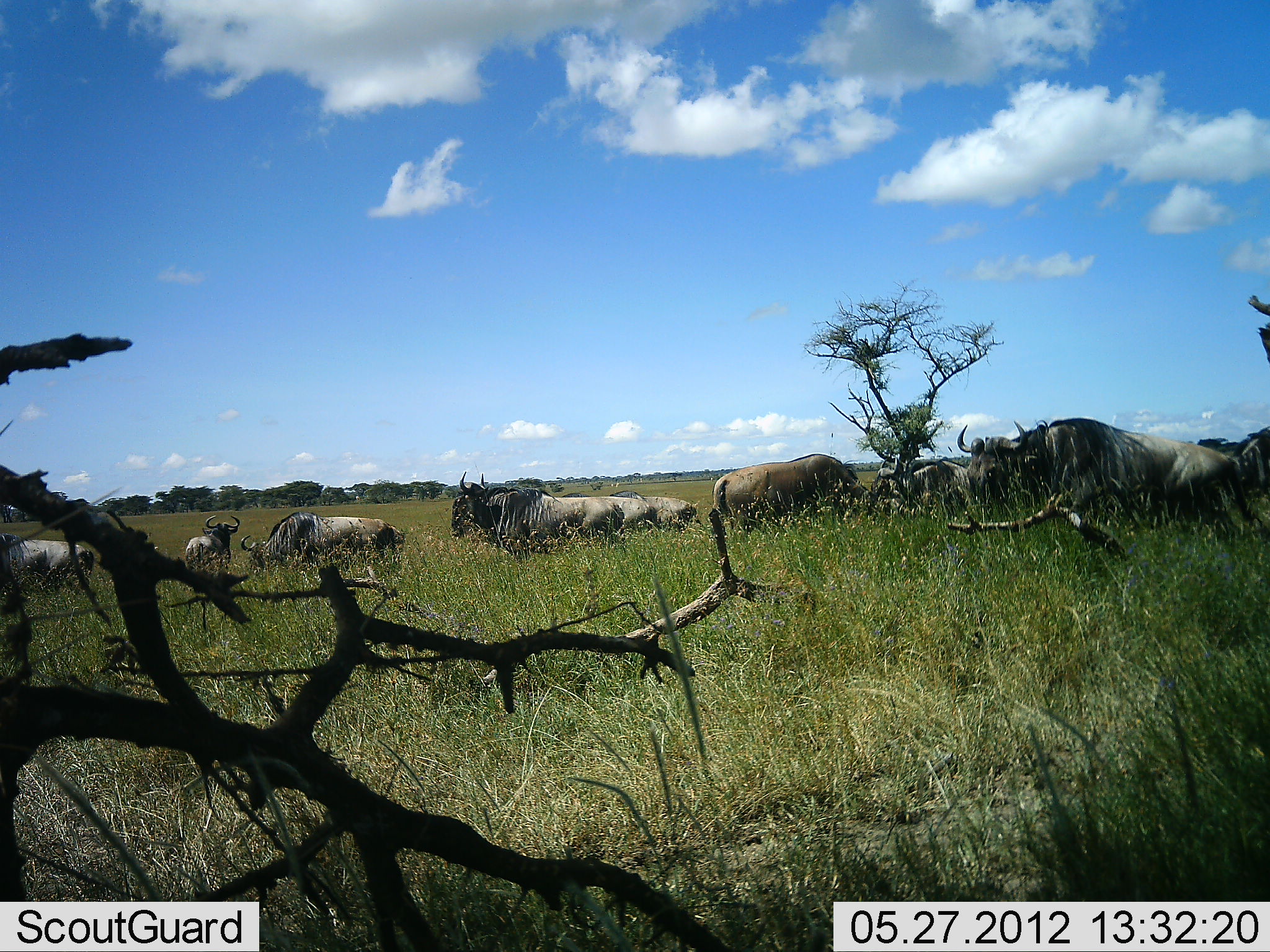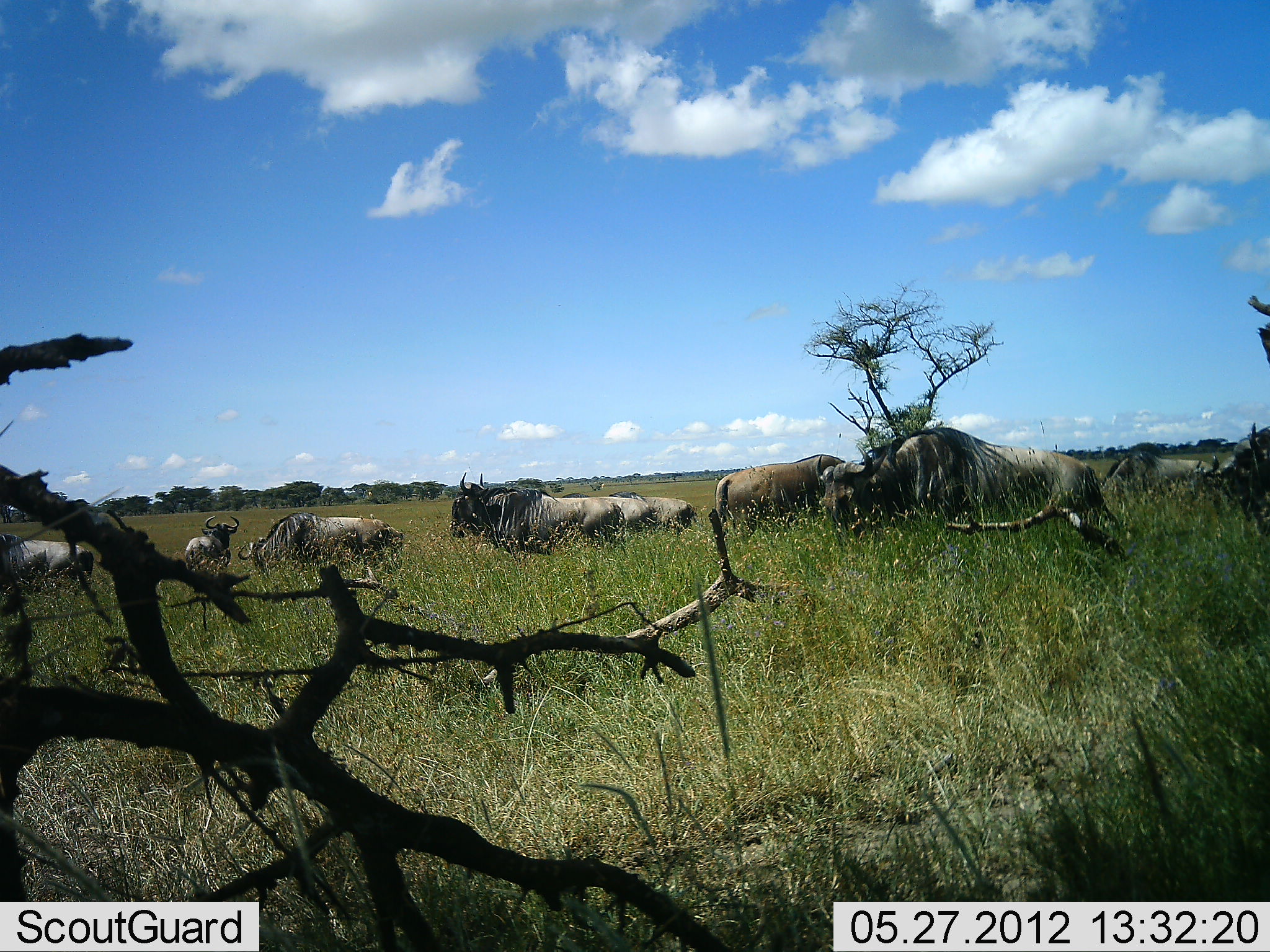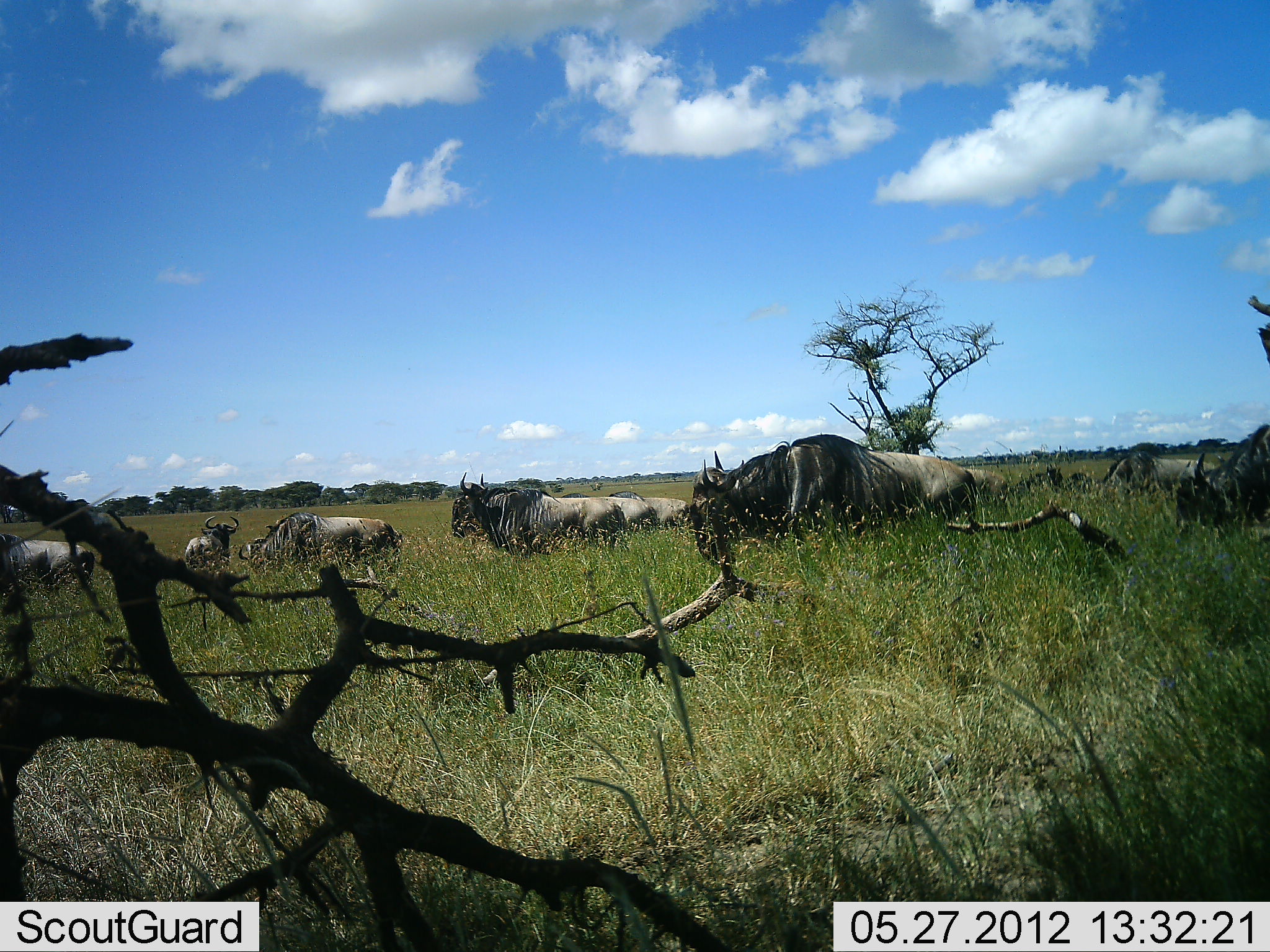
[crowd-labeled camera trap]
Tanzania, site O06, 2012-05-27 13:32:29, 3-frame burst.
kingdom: Animalia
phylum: Chordata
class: Mammalia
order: Artiodactyla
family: Bovidae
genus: Connochaetes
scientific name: Connochaetes taurinus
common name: blue wildebeest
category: wildebeest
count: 10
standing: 68%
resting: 5%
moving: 84%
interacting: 0%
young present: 0%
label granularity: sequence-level